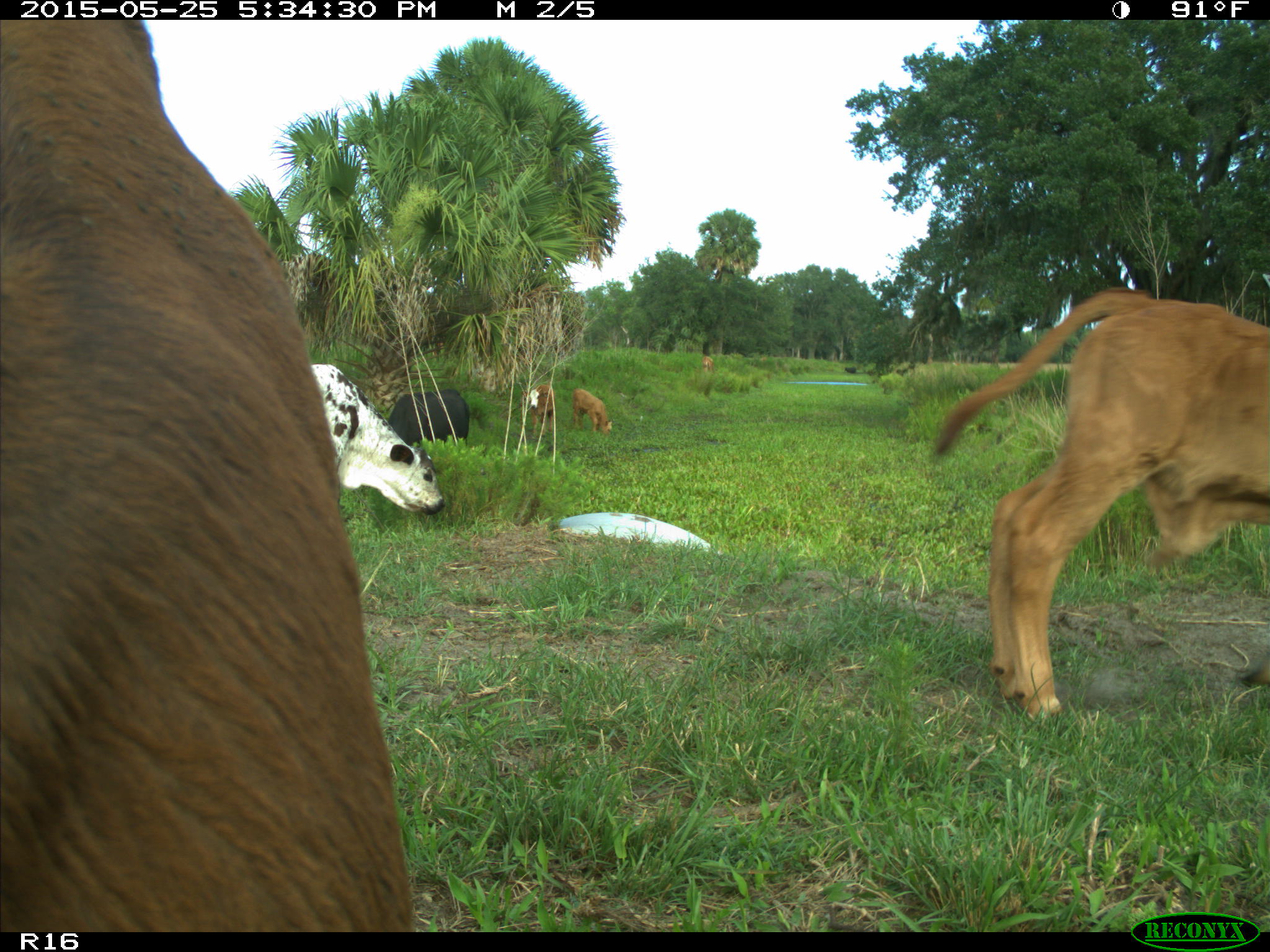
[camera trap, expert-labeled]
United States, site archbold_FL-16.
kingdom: Animalia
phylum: Chordata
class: Mammalia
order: Artiodactyla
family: Bovidae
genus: Bos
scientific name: Bos taurus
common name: domestic cow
Bos taurus (domestic cow).